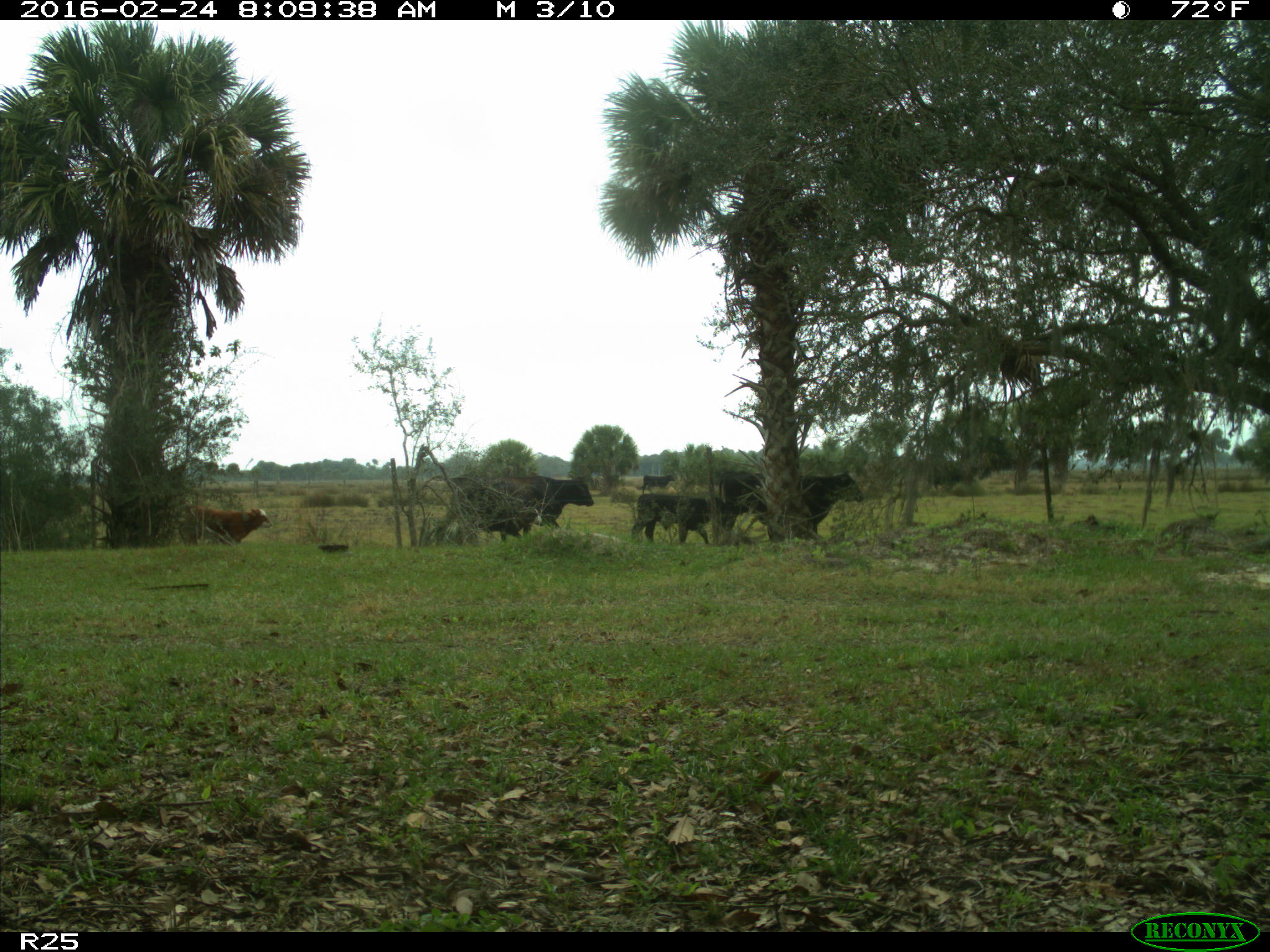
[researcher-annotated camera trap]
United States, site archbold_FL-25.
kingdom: Animalia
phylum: Chordata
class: Mammalia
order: Artiodactyla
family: Bovidae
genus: Bos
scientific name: Bos taurus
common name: domestic cow